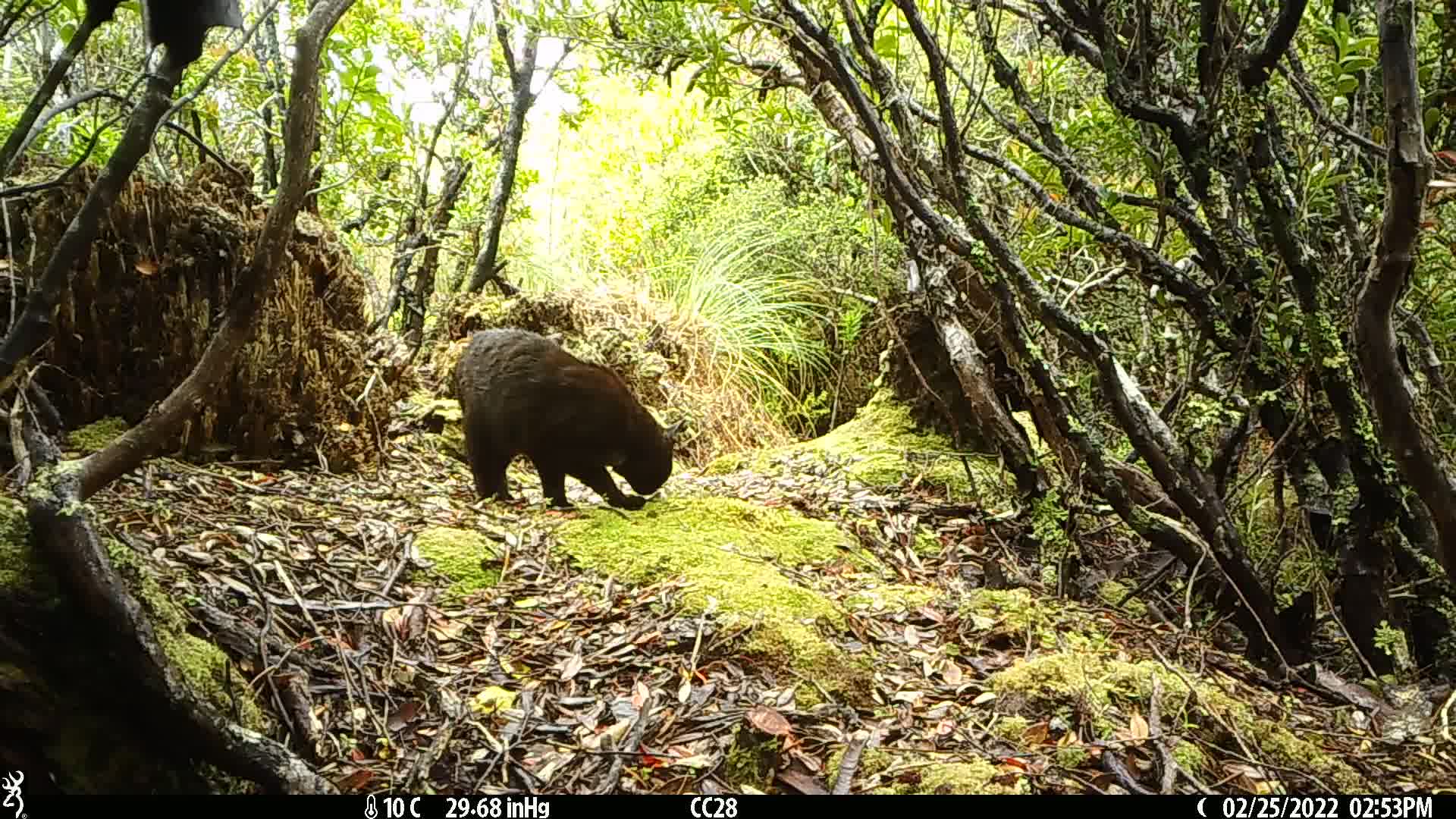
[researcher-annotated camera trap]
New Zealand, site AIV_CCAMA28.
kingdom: Animalia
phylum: Chordata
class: Mammalia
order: Carnivora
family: Felidae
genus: Felis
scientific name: Felis catus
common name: domestic cat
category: cat